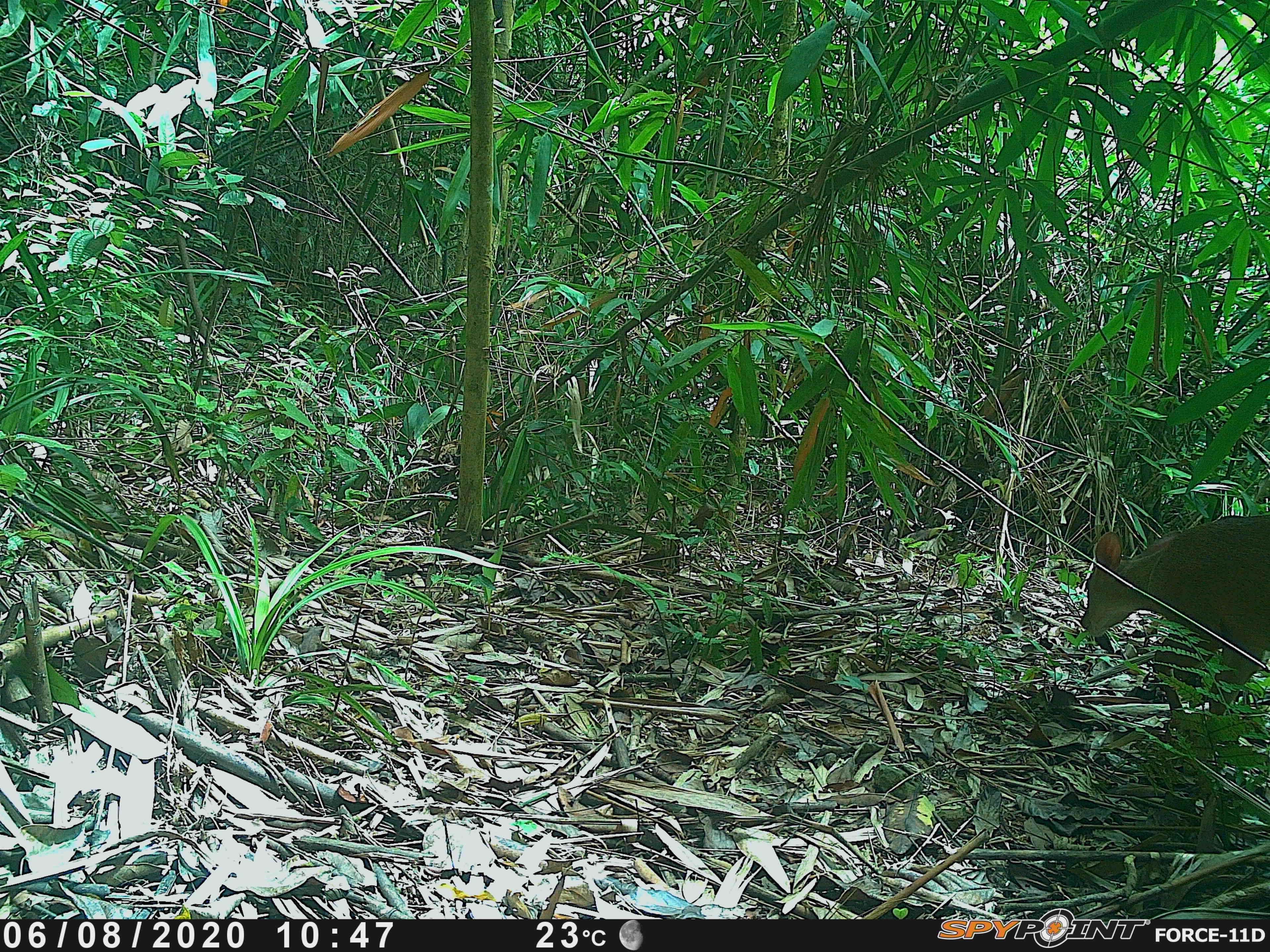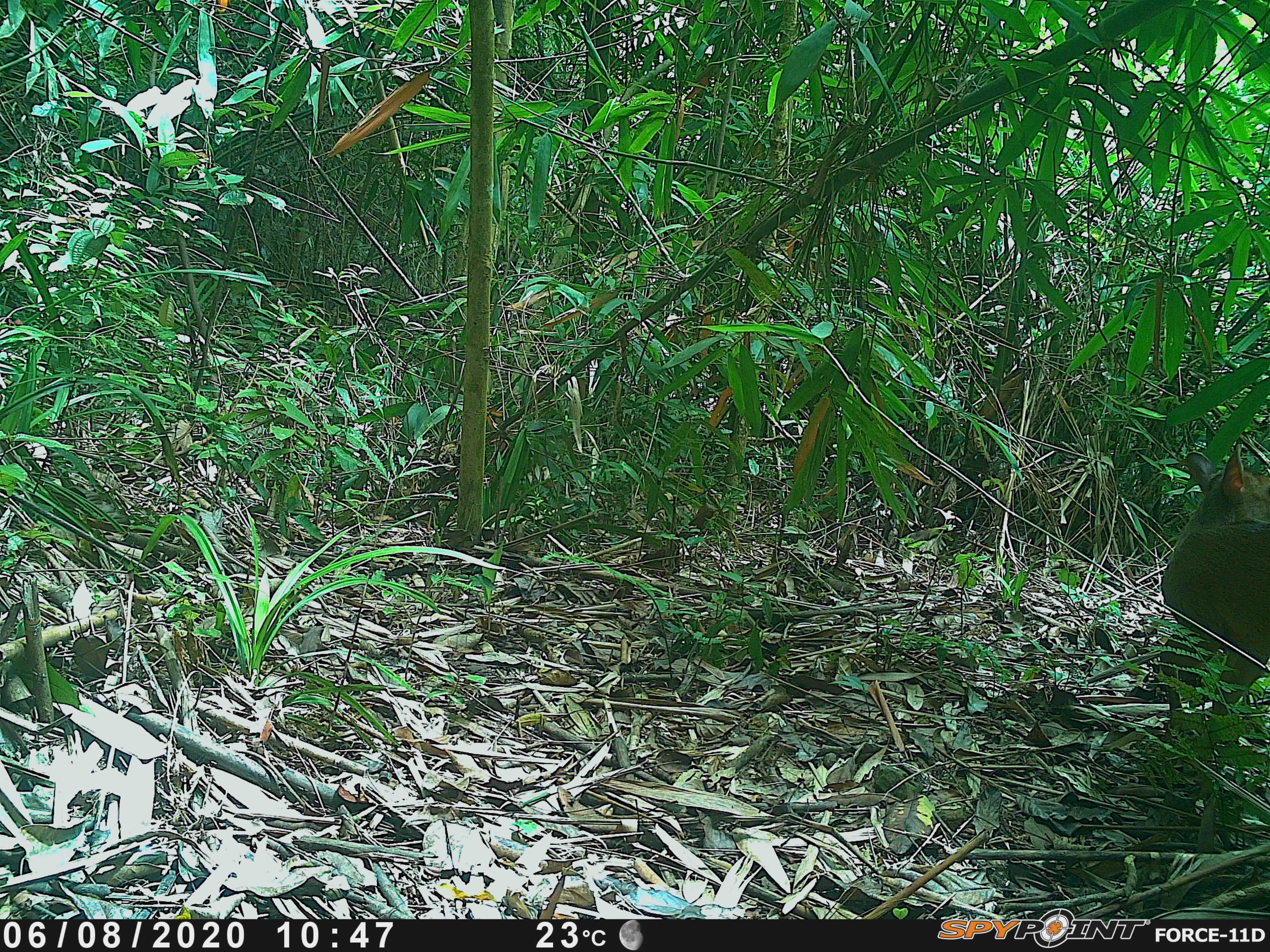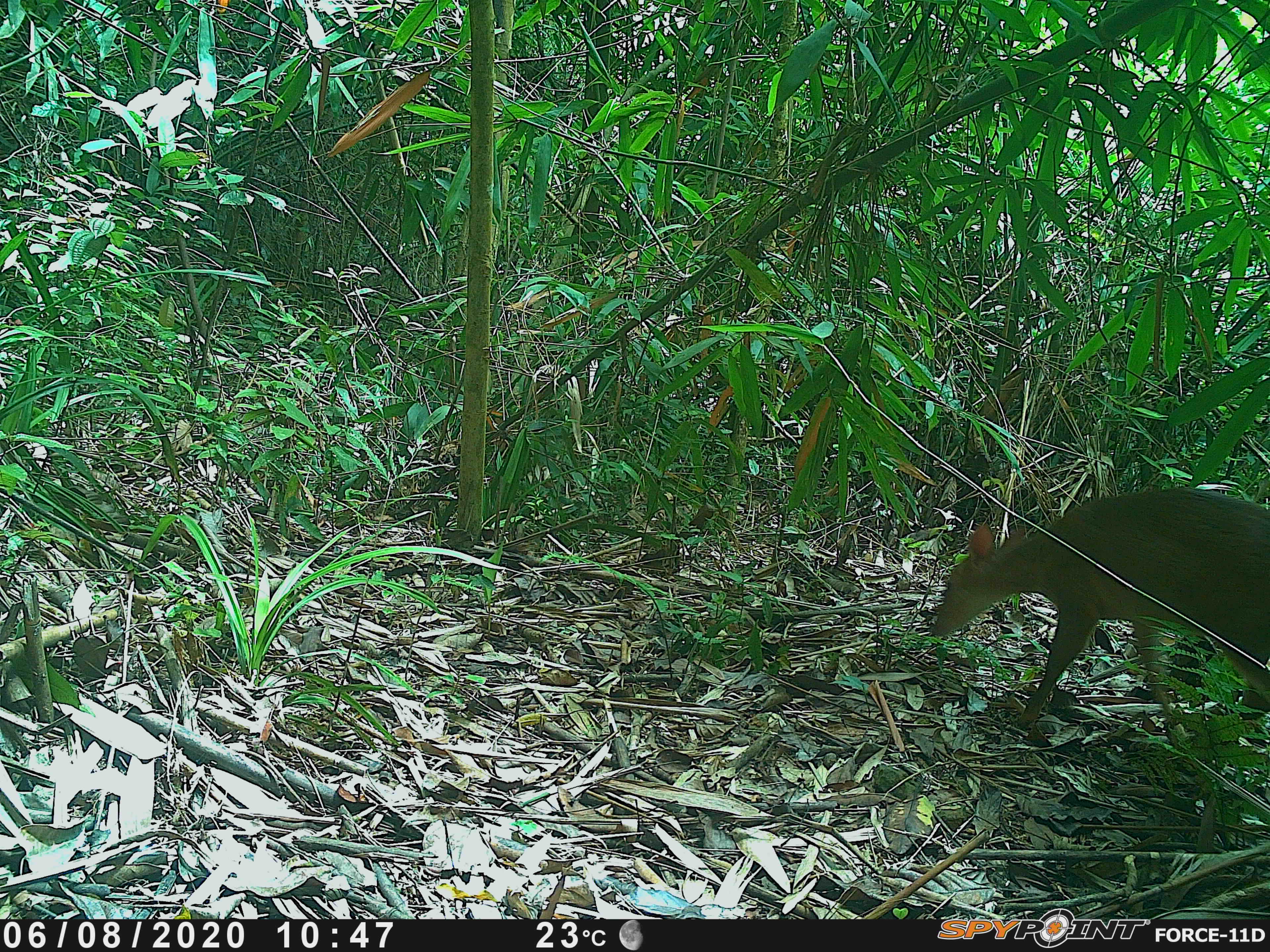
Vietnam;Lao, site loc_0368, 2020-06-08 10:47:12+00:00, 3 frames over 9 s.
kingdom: Animalia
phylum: Chordata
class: Mammalia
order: Artiodactyla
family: Cervidae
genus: Muntiacus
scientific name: Muntiacus vuquangensis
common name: large-antlered muntjac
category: large antlered muntjac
Large antlered muntjac (large-antlered muntjac) (Muntiacus vuquangensis). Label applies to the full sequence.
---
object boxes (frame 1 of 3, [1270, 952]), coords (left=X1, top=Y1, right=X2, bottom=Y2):
large antlered muntjac: (left=1080, top=515, right=1270, bottom=715)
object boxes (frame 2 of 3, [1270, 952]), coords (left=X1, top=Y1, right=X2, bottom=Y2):
large antlered muntjac: (left=1160, top=442, right=1270, bottom=715)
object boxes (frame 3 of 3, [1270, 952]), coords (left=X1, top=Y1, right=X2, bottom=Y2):
large antlered muntjac: (left=930, top=485, right=1269, bottom=727)